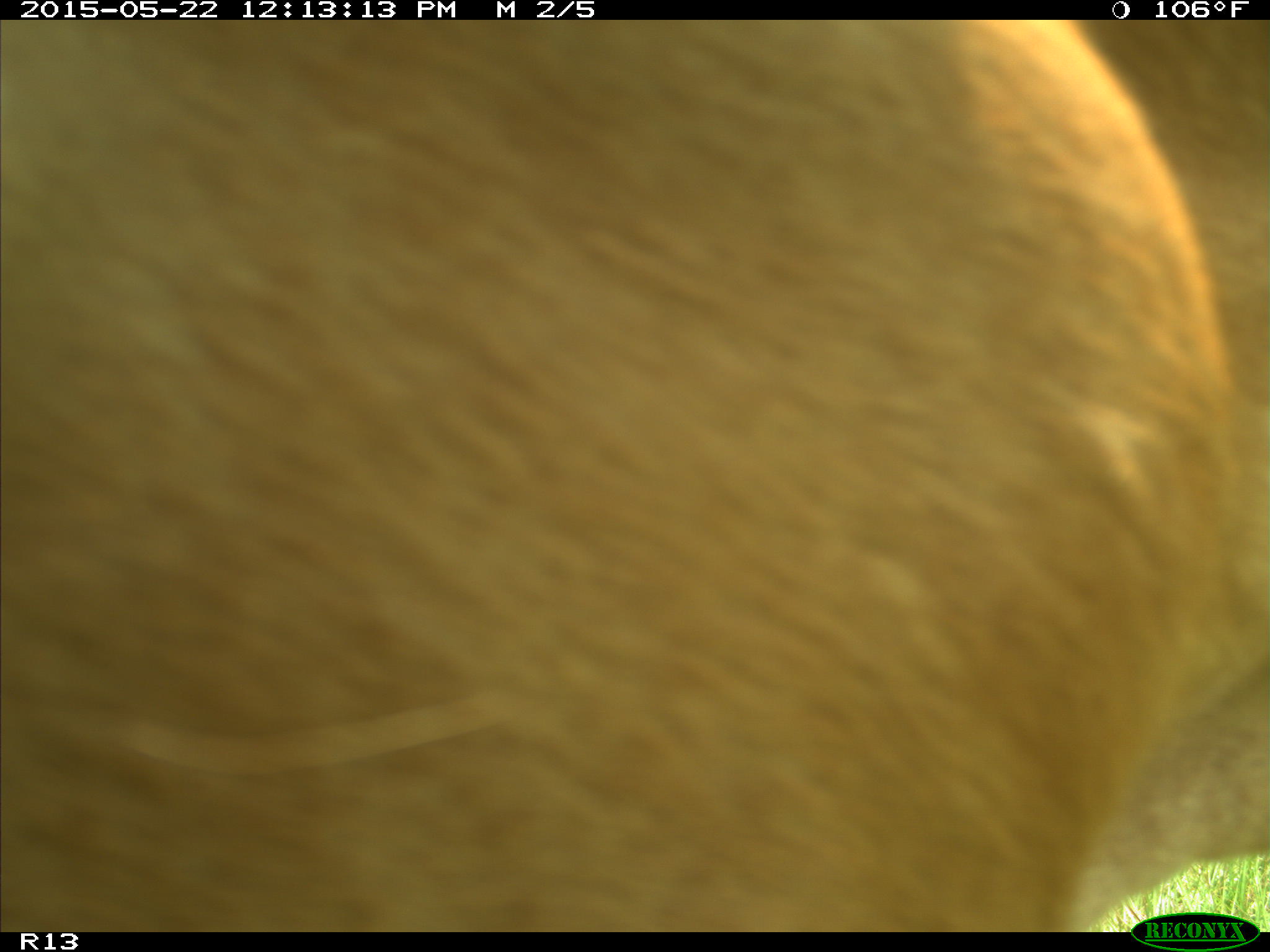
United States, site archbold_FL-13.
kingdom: Animalia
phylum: Chordata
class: Mammalia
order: Artiodactyla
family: Bovidae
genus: Bos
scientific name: Bos taurus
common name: domestic cow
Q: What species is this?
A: Bos taurus (domestic cow).